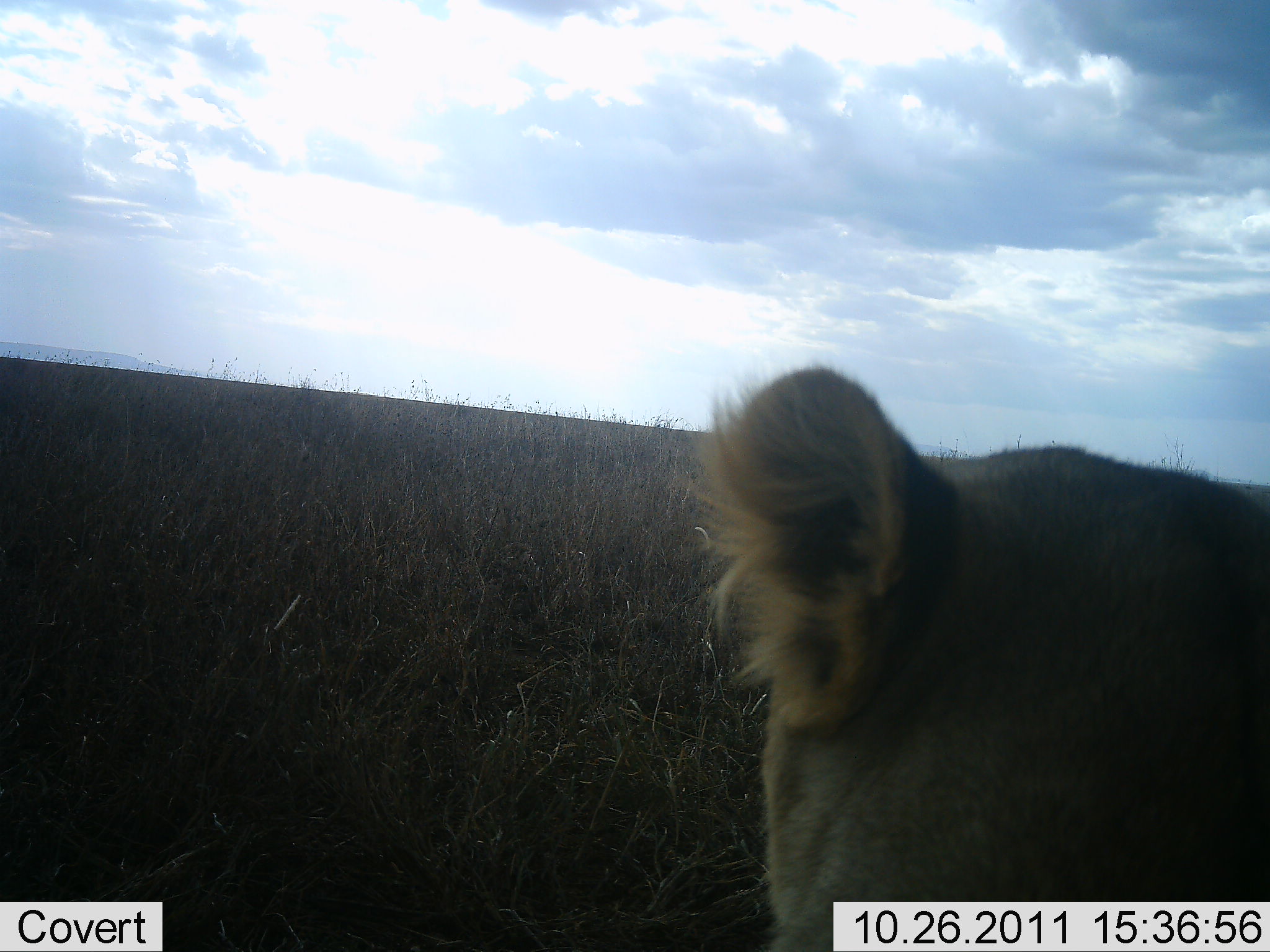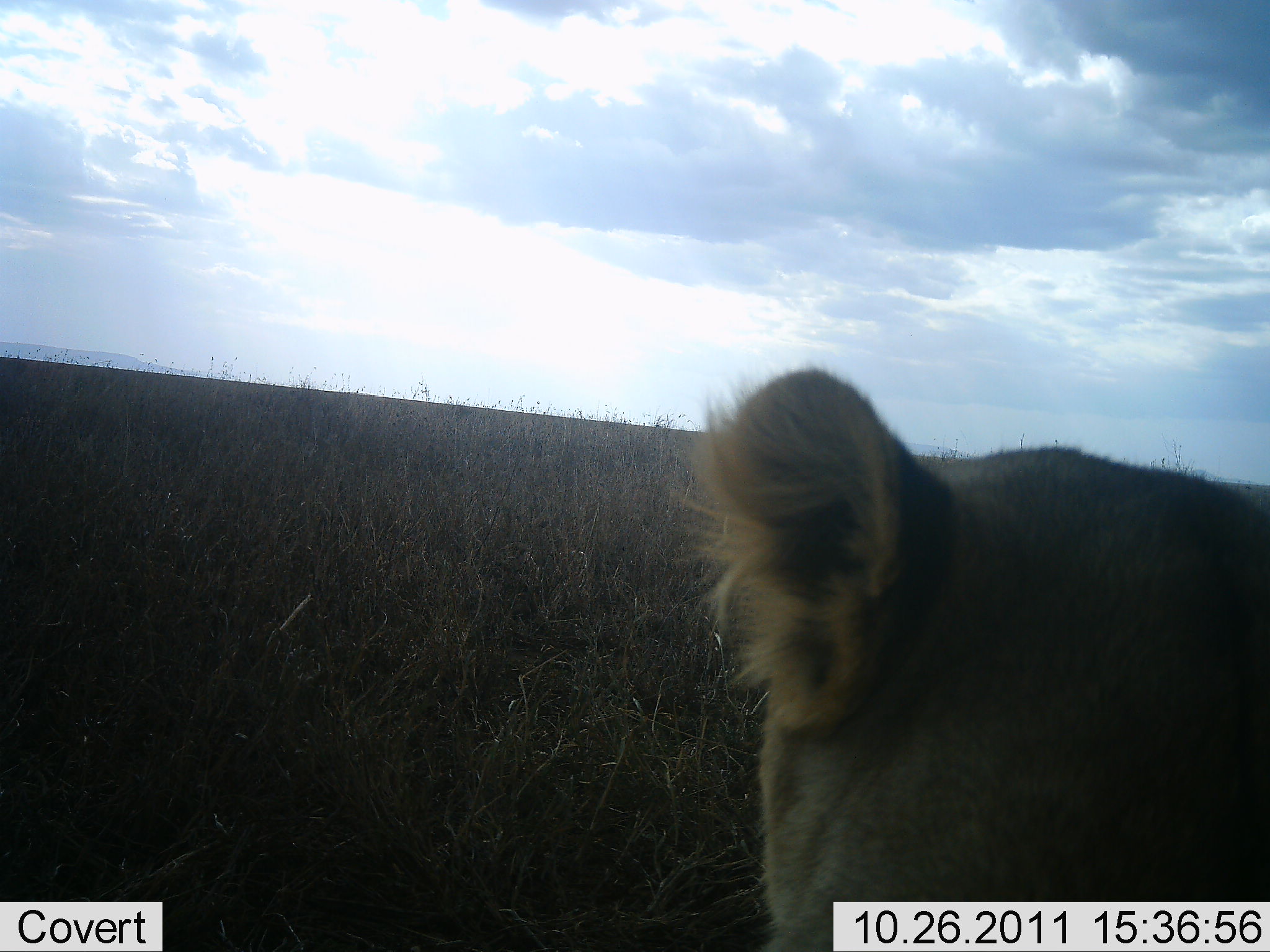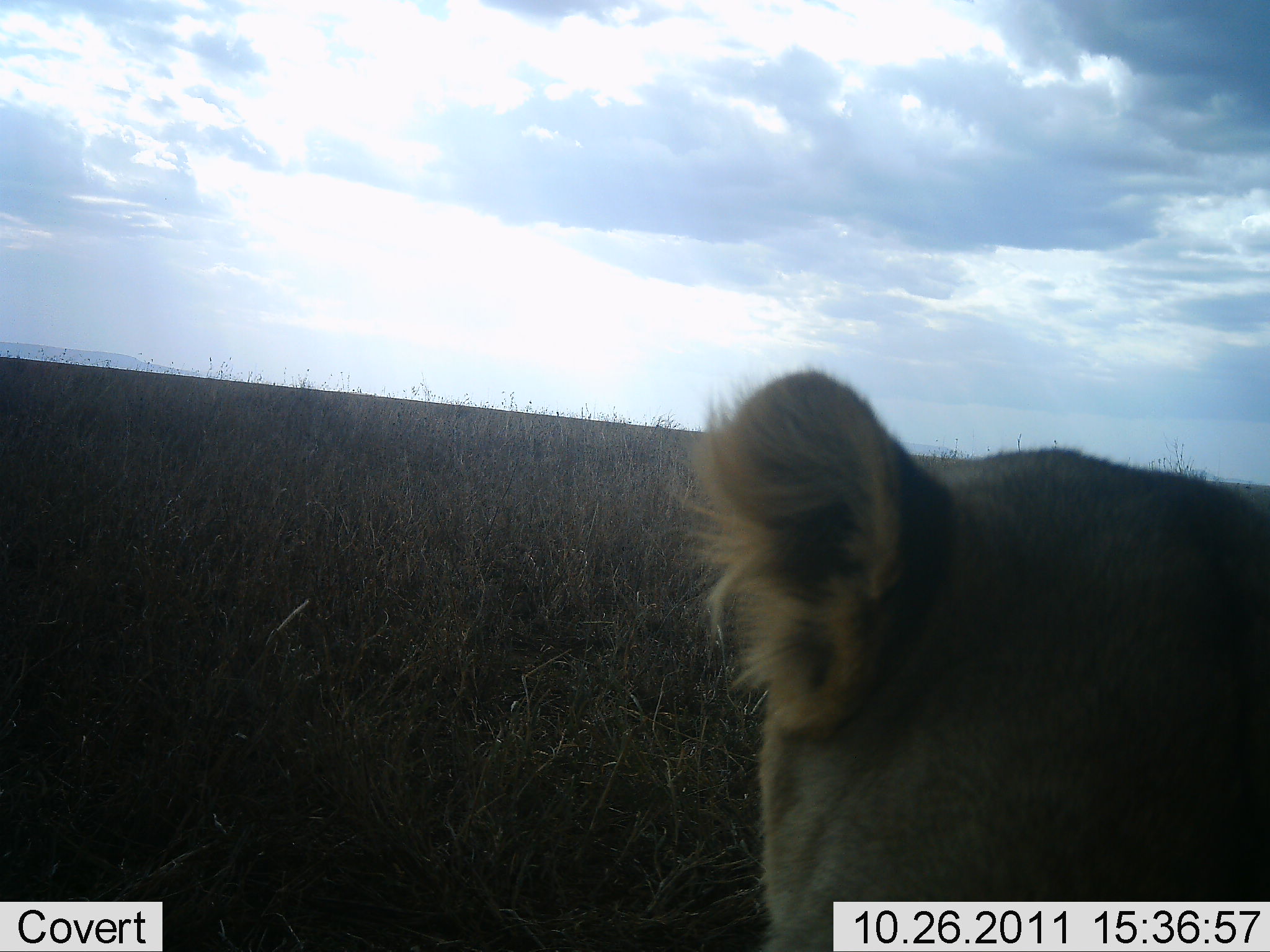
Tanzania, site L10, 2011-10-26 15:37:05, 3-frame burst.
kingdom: Animalia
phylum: Chordata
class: Mammalia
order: Carnivora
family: Felidae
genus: Panthera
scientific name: Panthera leo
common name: lion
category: lionfemale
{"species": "lionfemale (lion) (Panthera leo)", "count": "1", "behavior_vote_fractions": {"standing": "27%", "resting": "73%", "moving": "0%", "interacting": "0%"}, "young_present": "0%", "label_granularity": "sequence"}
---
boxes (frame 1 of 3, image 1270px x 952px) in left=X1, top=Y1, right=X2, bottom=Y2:
animal: left=683, top=366, right=1270, bottom=951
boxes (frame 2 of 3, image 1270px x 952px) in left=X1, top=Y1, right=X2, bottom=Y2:
animal: left=683, top=366, right=1270, bottom=952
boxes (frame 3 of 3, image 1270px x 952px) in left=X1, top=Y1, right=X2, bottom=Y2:
animal: left=693, top=367, right=1270, bottom=952